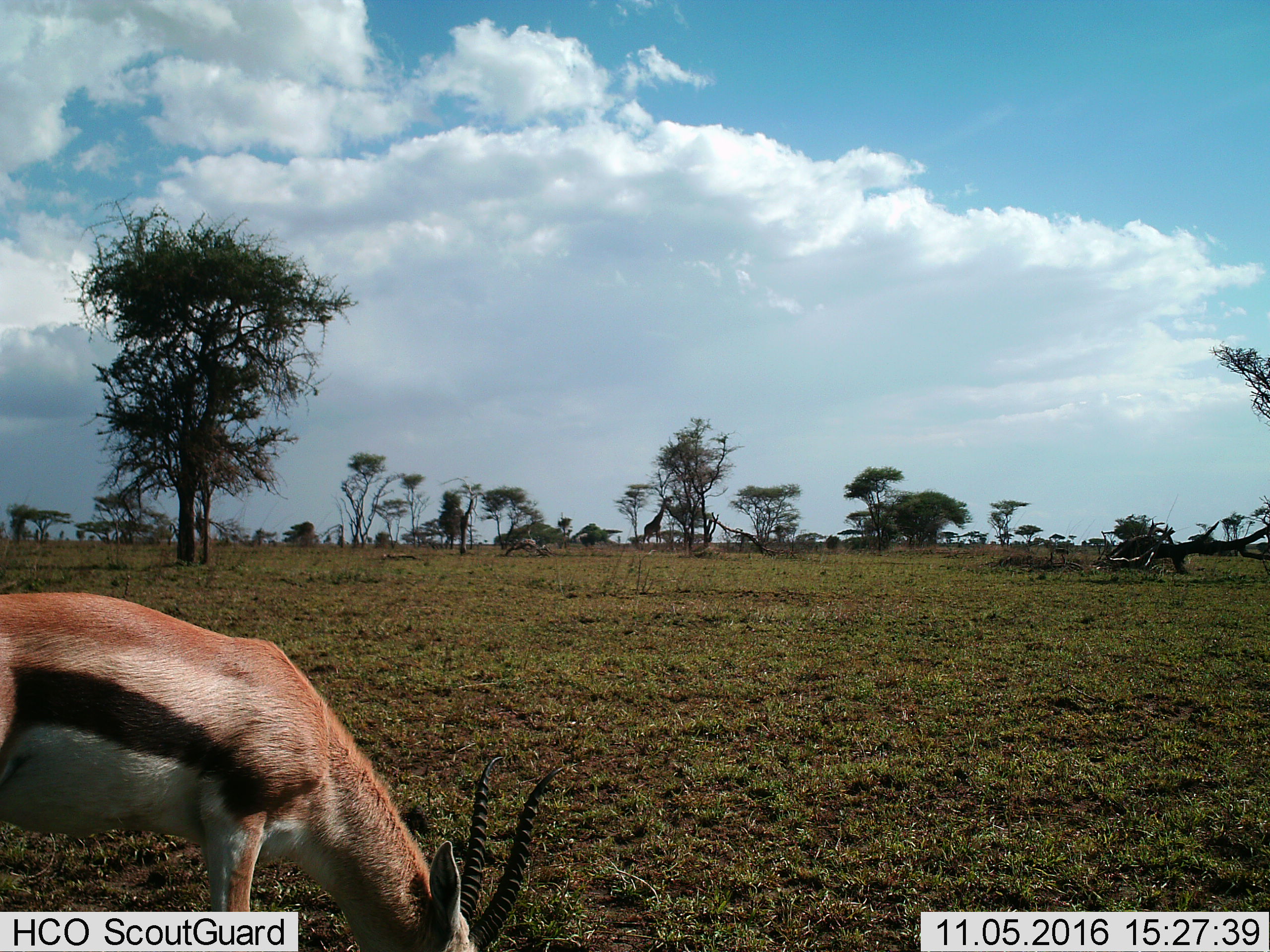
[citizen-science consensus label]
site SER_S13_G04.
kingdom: Animalia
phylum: Chordata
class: Mammalia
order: Artiodactyla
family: Bovidae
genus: Eudorcas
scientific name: Eudorcas thomsonii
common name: thomson's gazelle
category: gazellethomsons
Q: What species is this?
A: Gazellethomsons (thomson's gazelle) (Eudorcas thomsonii).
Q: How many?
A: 1.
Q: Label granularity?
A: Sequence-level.